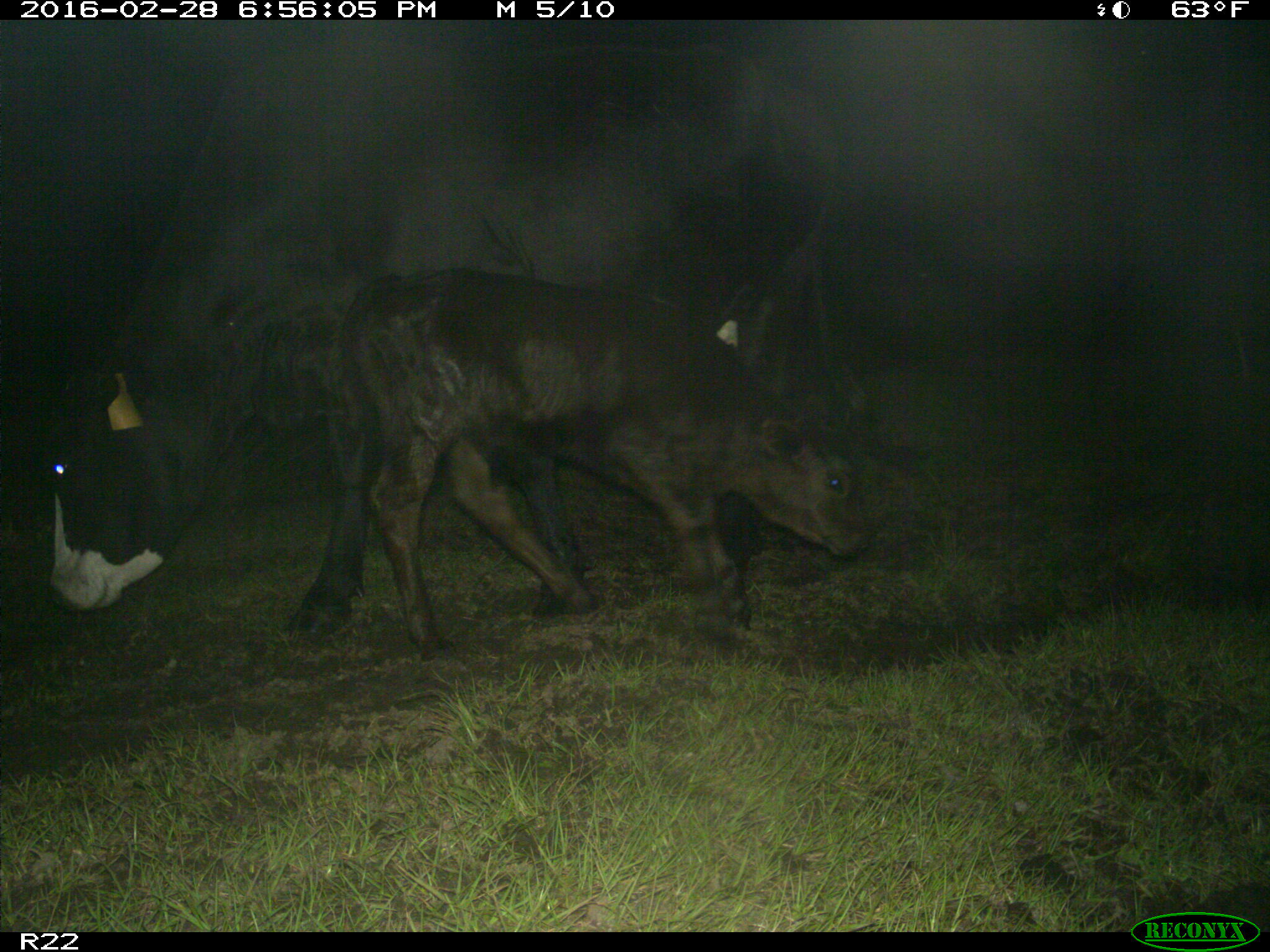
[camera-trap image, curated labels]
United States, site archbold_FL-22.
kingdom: Animalia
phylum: Chordata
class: Mammalia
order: Artiodactyla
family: Bovidae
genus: Bos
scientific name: Bos taurus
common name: domestic cow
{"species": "Bos taurus (domestic cow)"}